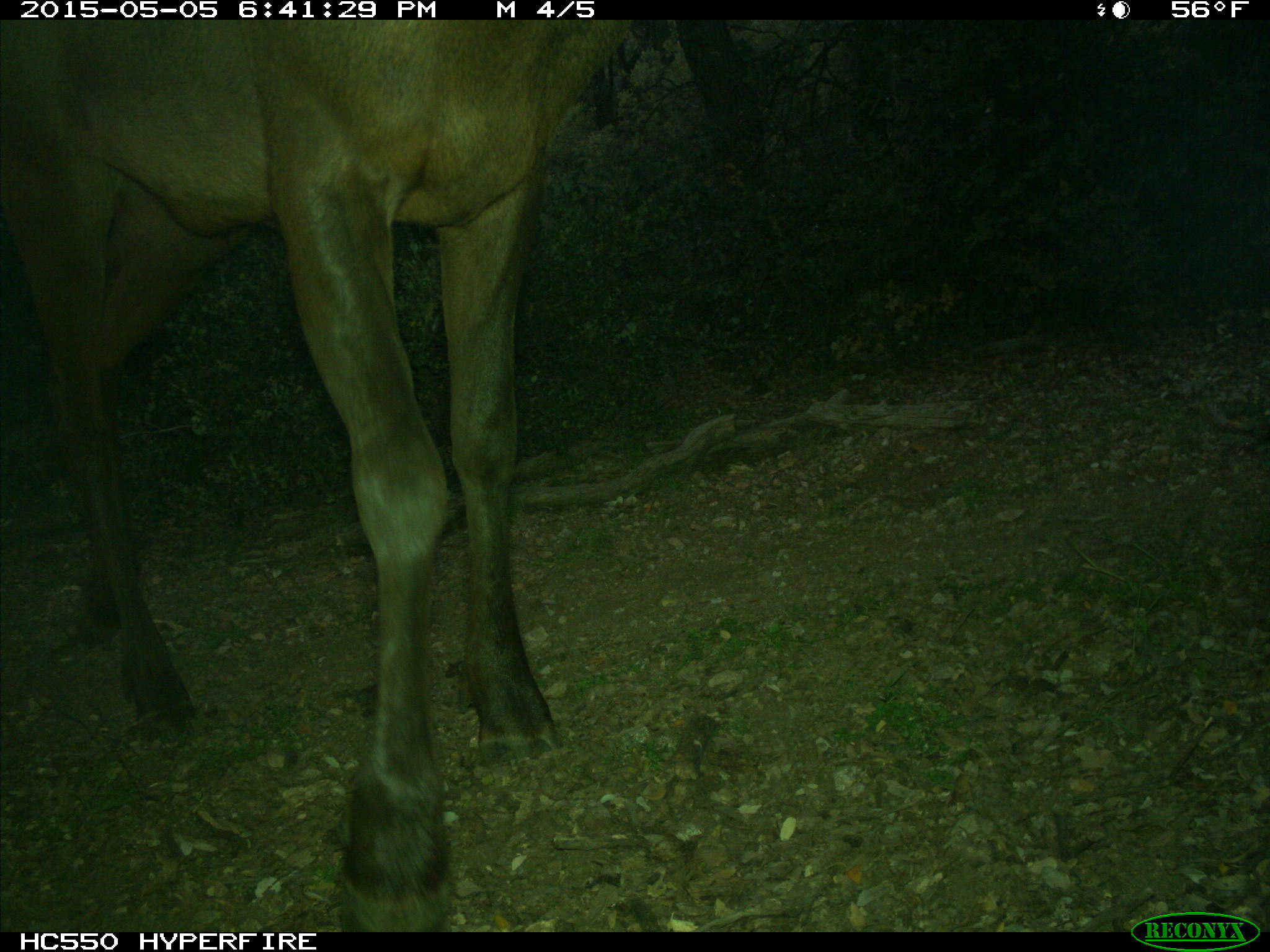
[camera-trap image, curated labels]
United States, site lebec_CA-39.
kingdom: Animalia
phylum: Chordata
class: Mammalia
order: Artiodactyla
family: Cervidae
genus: Cervus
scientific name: Cervus canadensis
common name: elk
Cervus canadensis (elk).